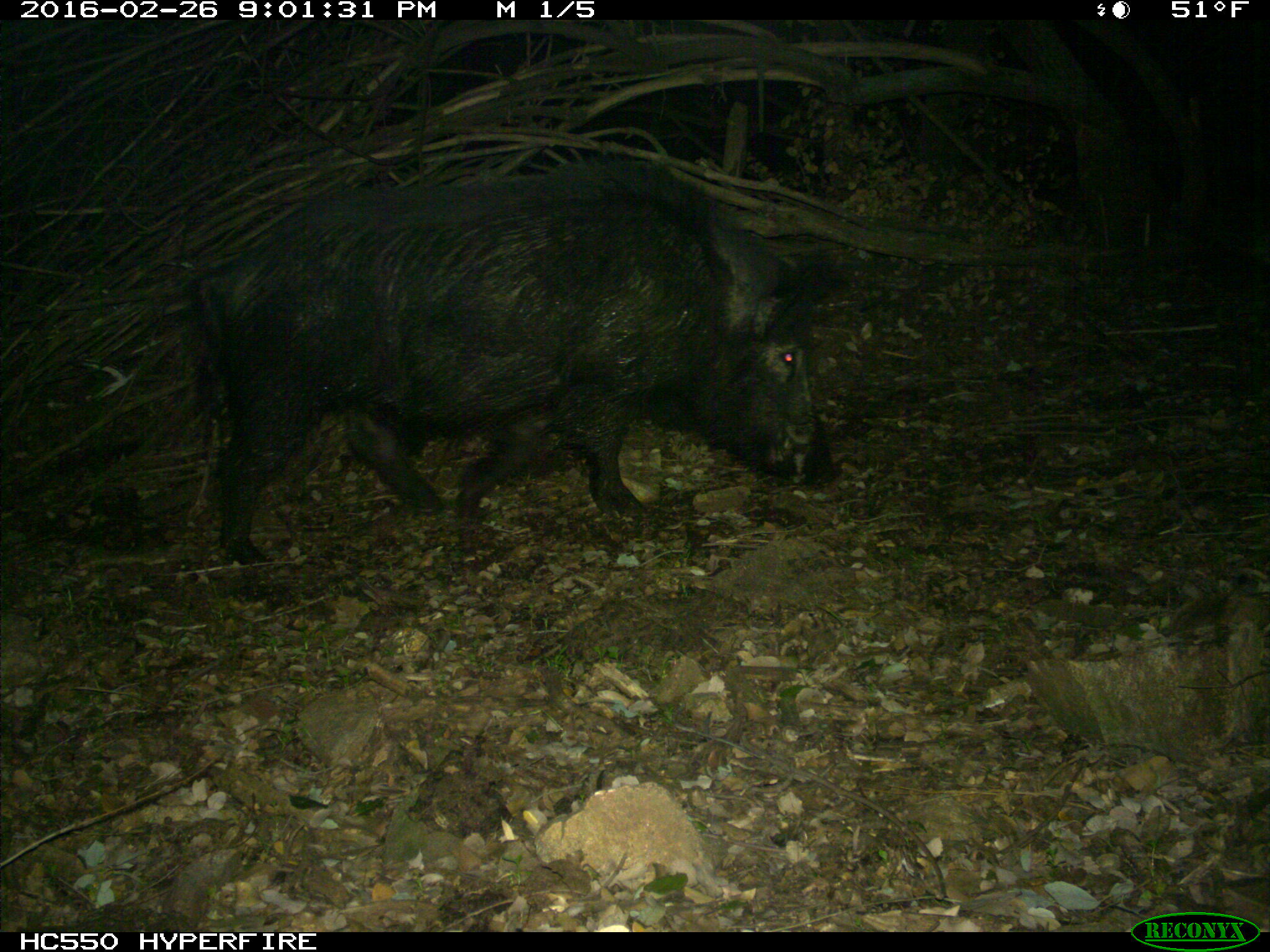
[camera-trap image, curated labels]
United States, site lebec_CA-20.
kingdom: Animalia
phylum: Chordata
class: Mammalia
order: Artiodactyla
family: Suidae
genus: Sus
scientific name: Sus scrofa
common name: wild boar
Sus scrofa (wild boar).